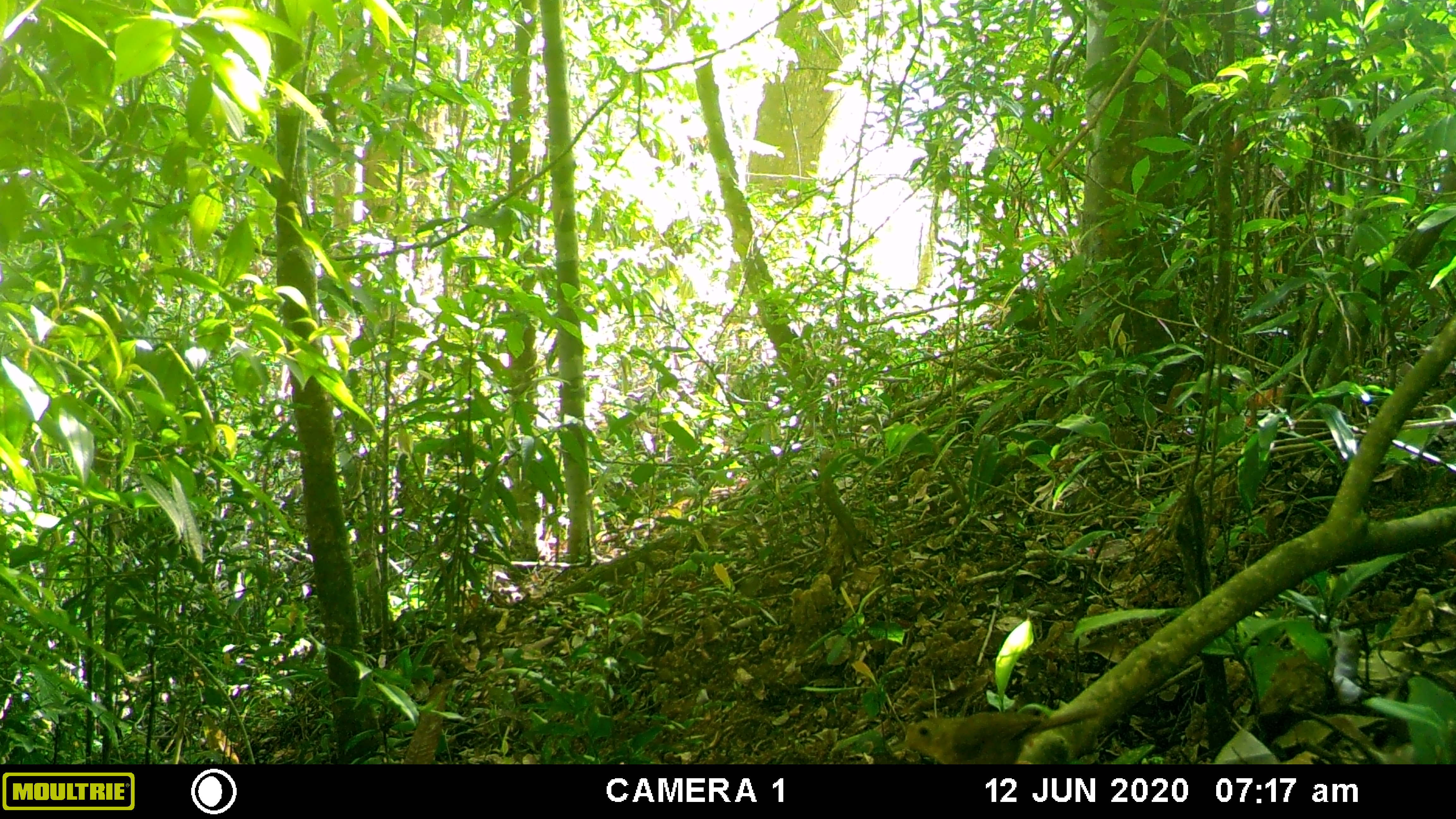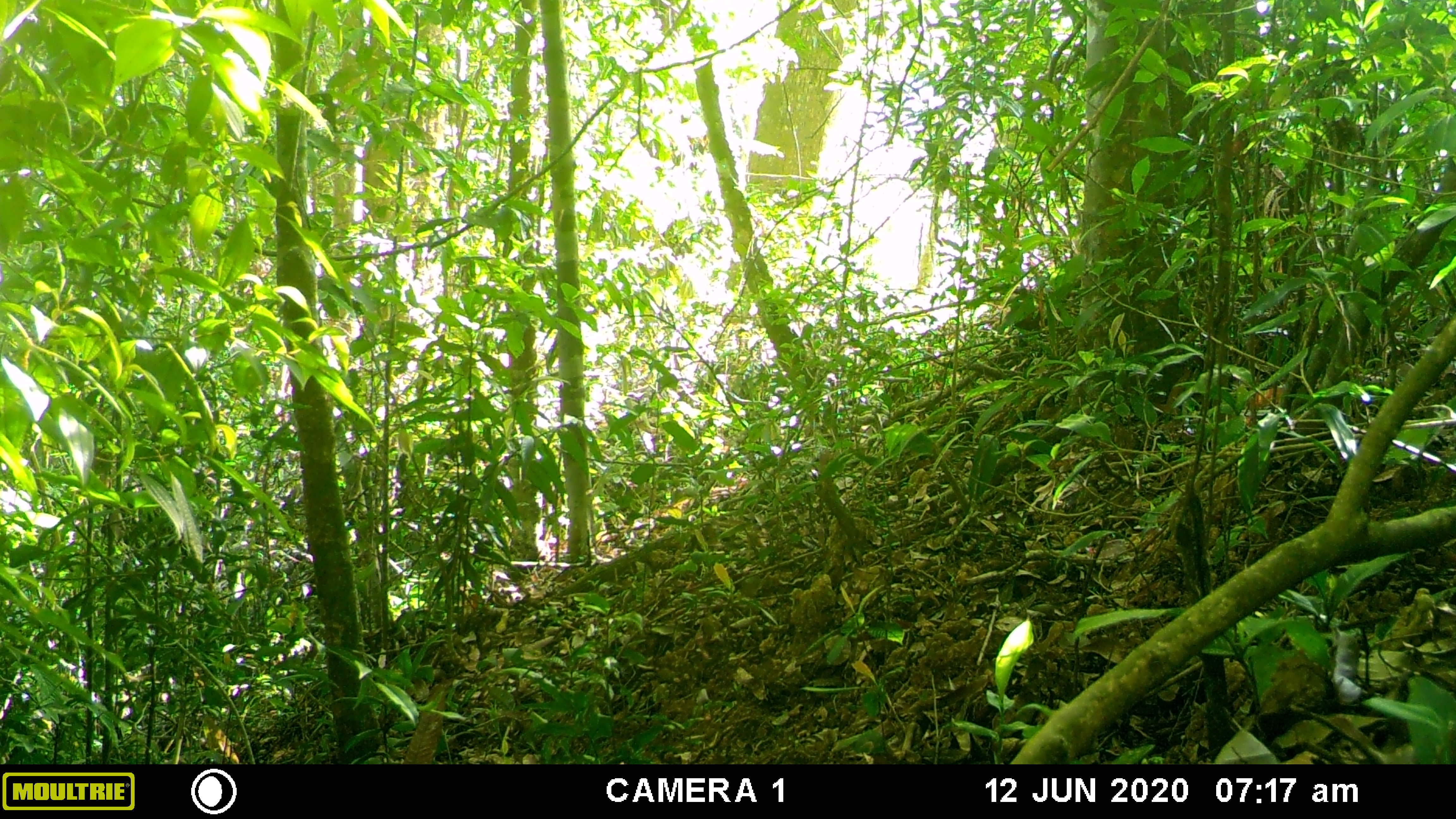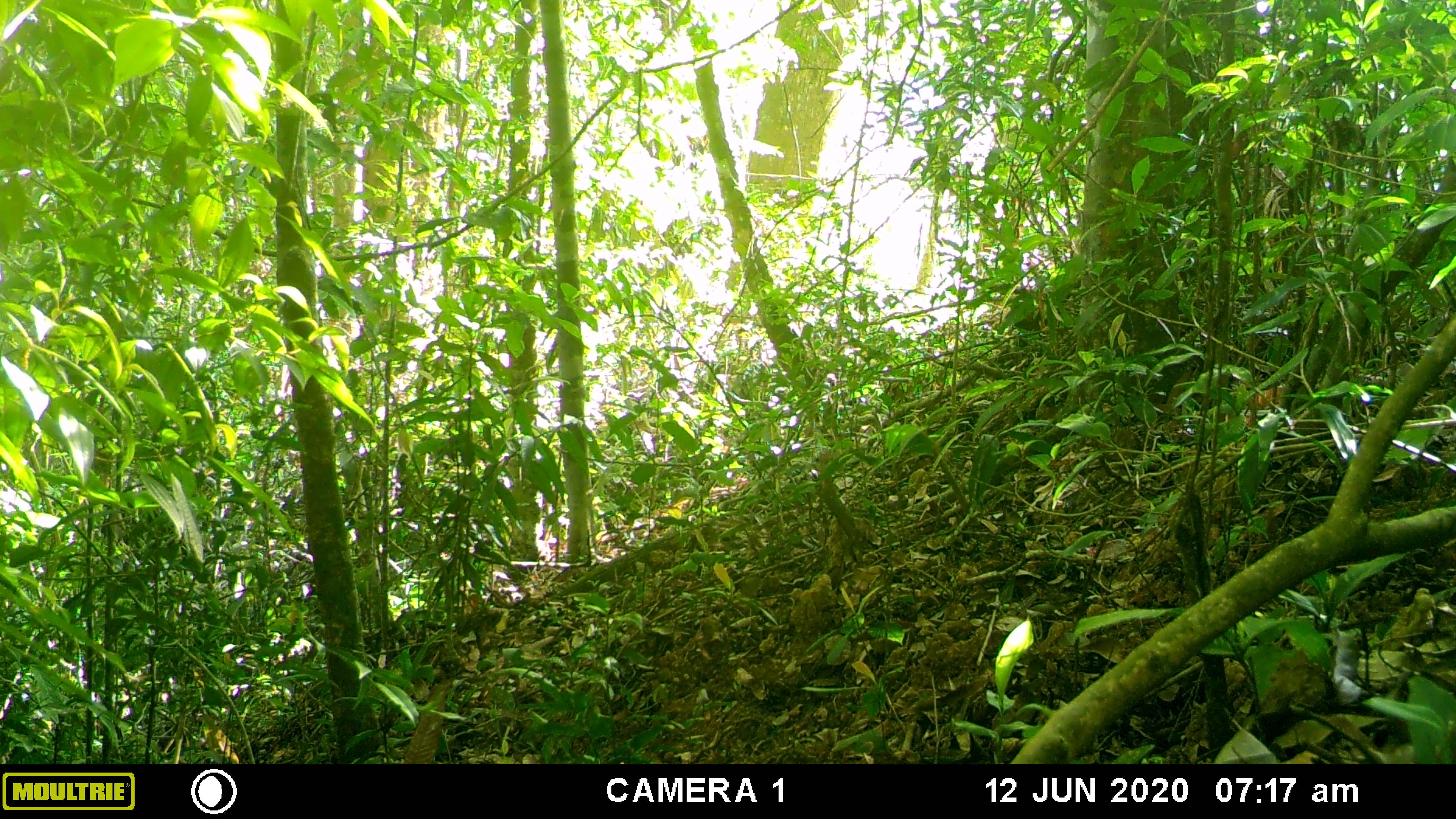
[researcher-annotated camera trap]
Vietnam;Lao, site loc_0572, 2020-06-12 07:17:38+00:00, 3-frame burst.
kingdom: Animalia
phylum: Chordata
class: Aves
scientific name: Aves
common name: bird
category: unidentified bird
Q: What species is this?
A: Unidentified bird (bird) (Aves).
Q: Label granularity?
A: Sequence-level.